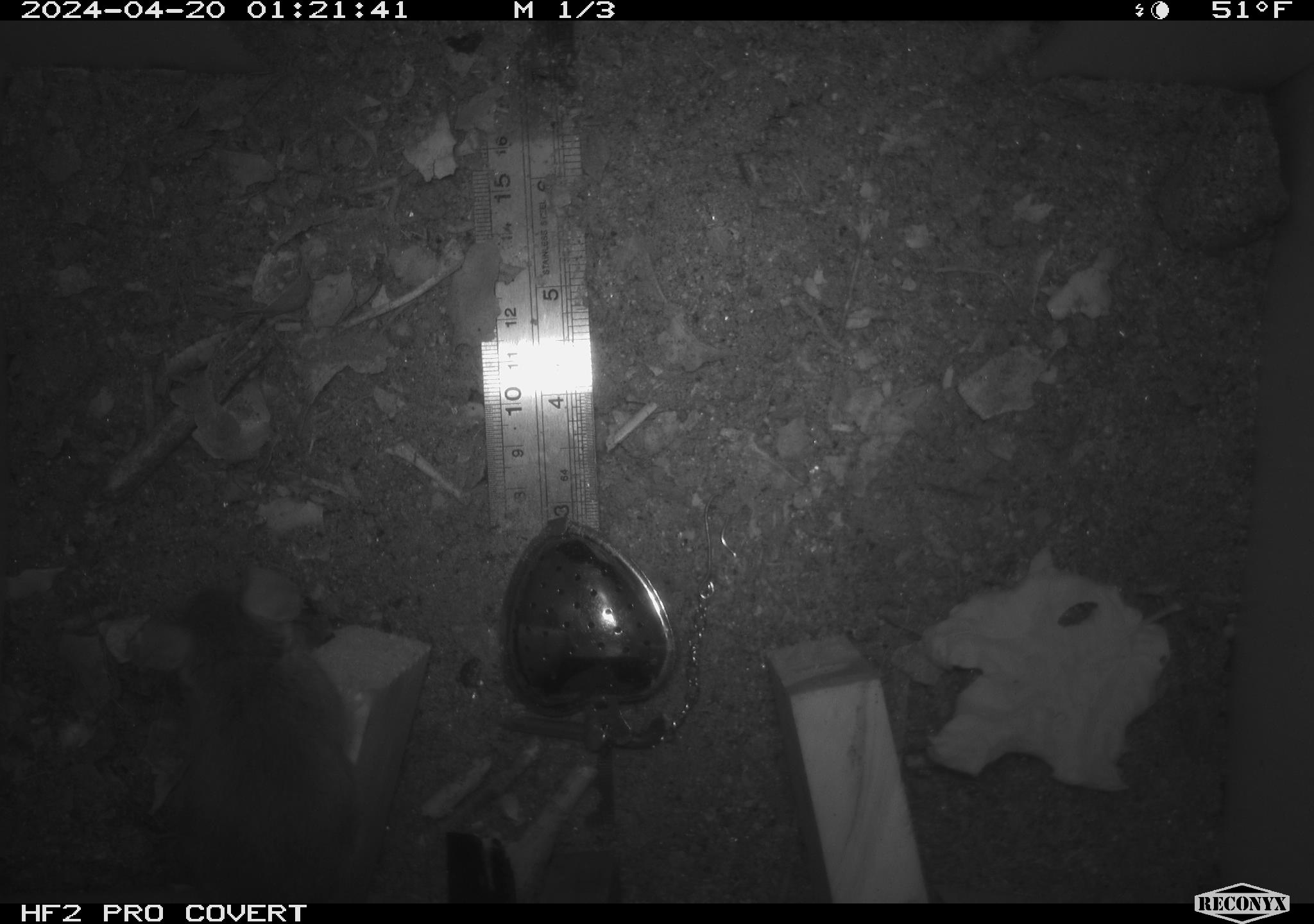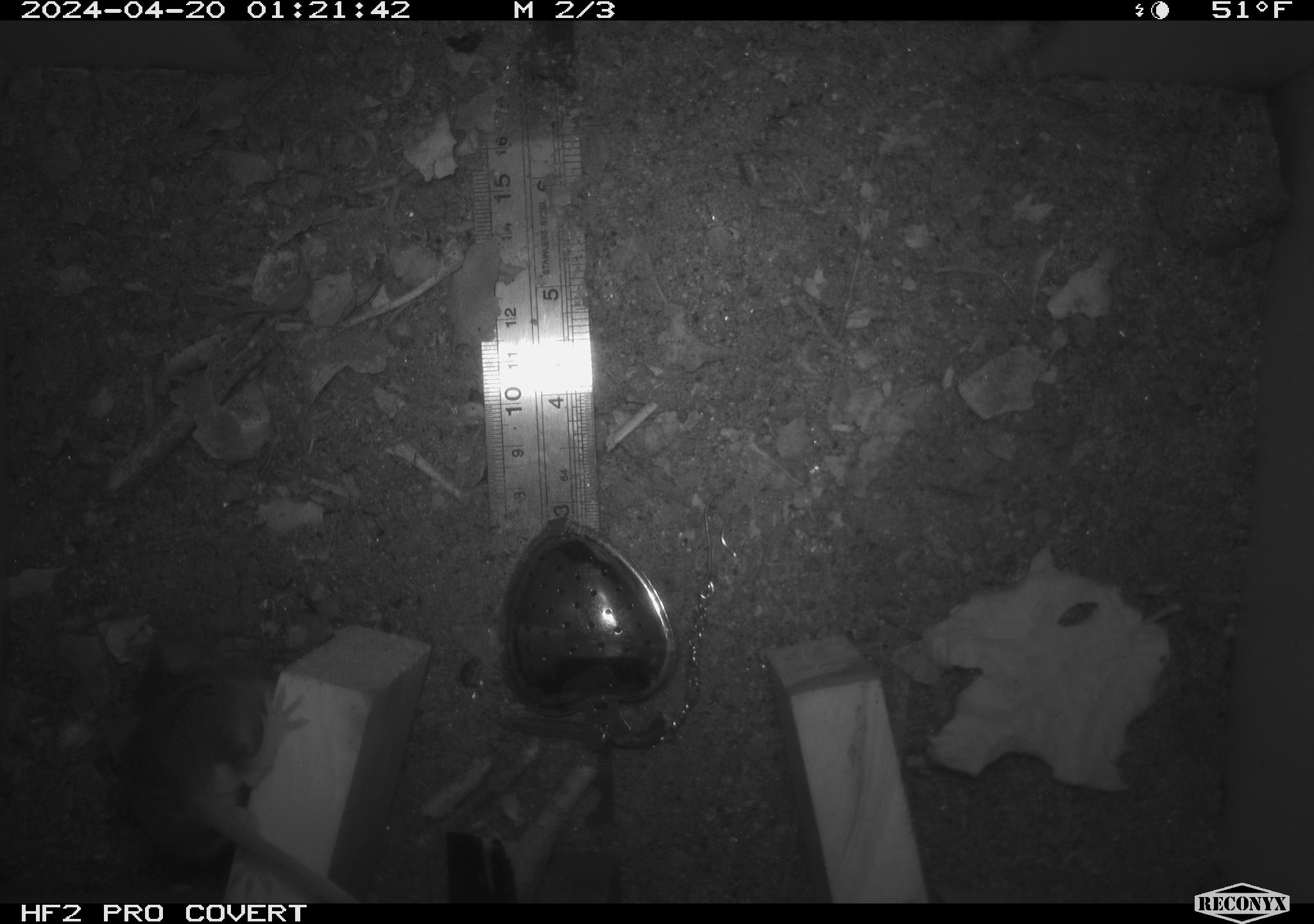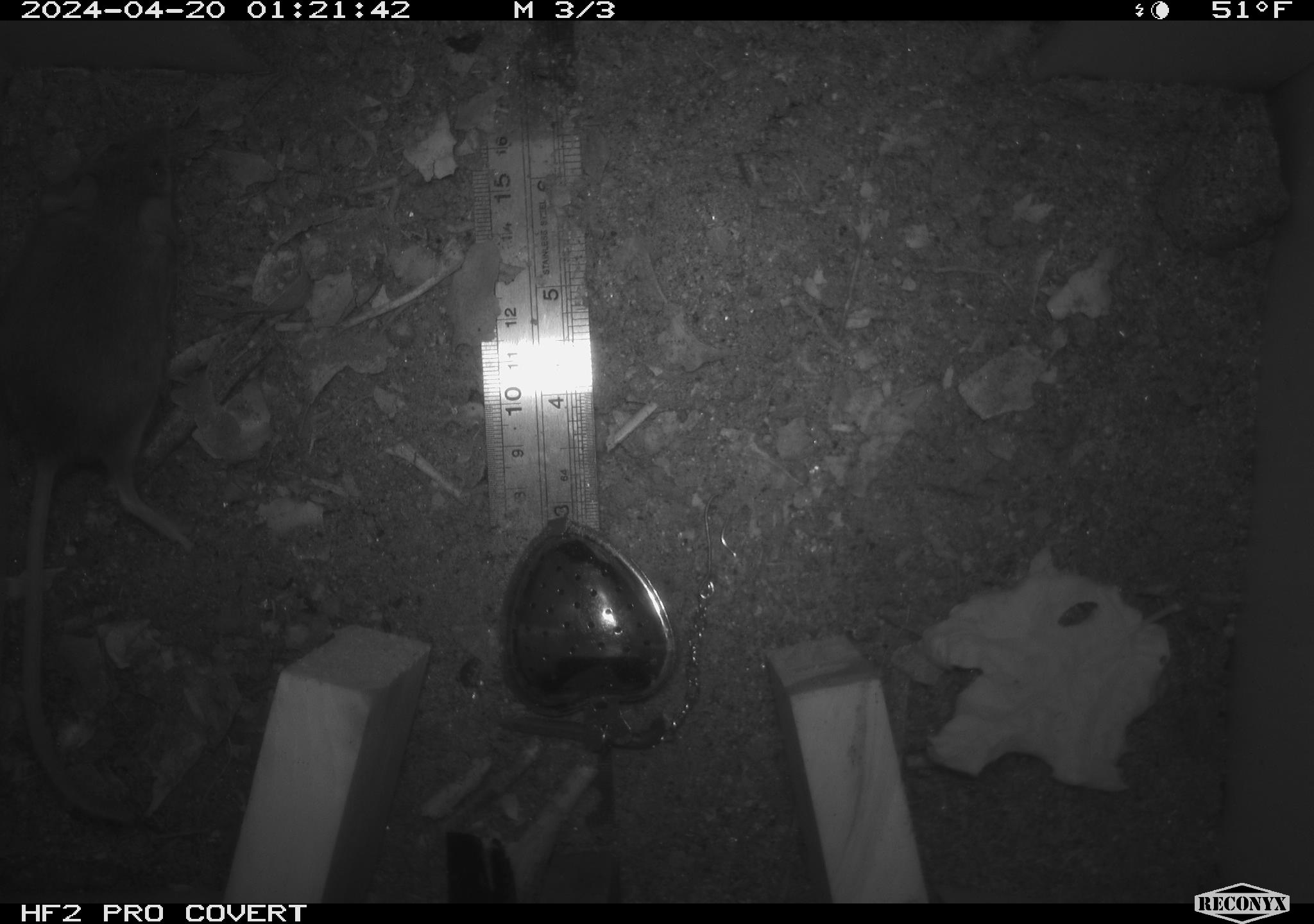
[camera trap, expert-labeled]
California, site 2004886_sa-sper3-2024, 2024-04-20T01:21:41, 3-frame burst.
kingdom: Animalia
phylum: Chordata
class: Mammalia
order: Rodentia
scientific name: Rodentia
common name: mouse species